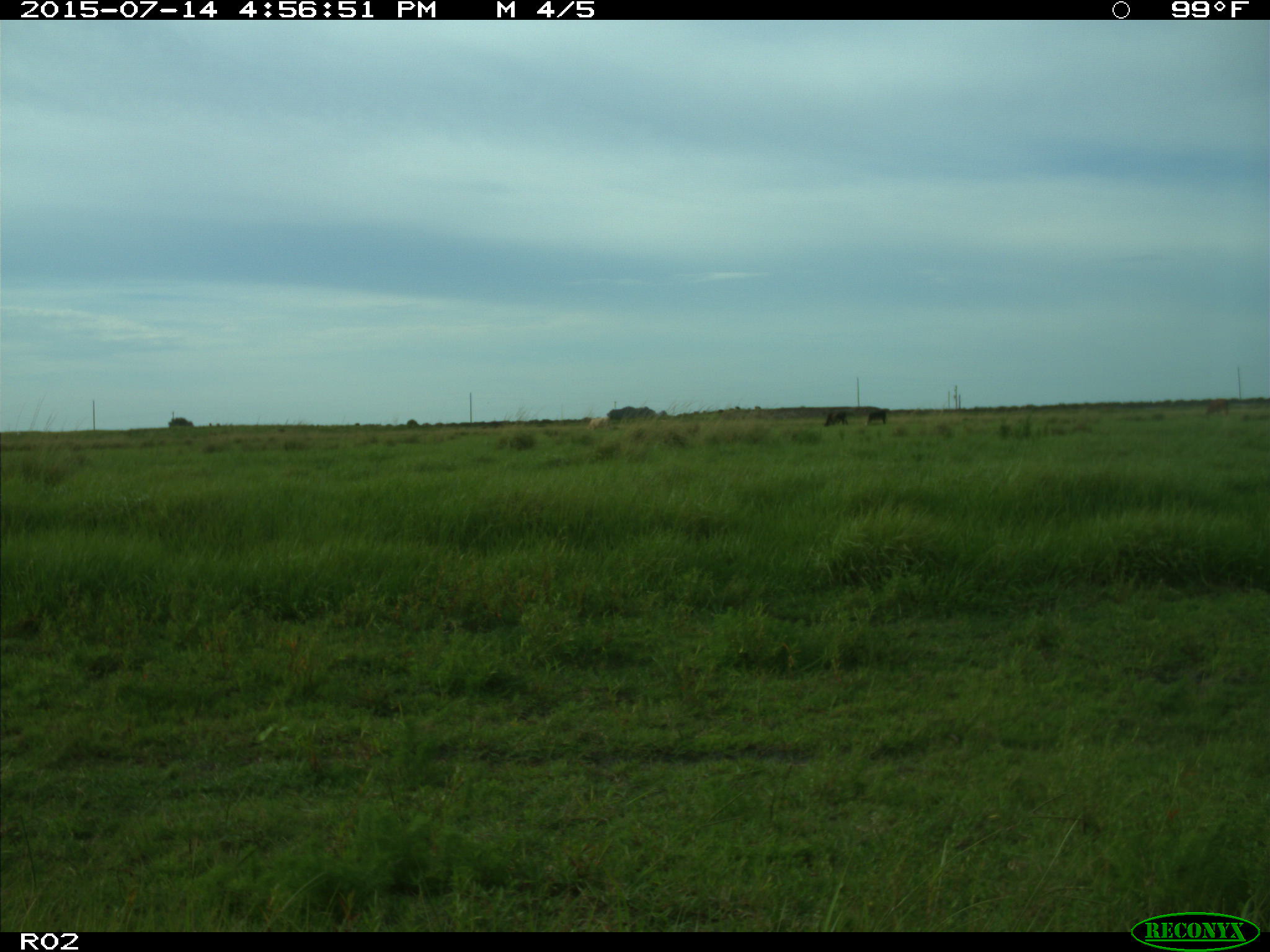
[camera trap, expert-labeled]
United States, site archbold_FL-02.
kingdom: Animalia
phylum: Chordata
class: Mammalia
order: Artiodactyla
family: Bovidae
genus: Bos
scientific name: Bos taurus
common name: domestic cow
Bos taurus (domestic cow).